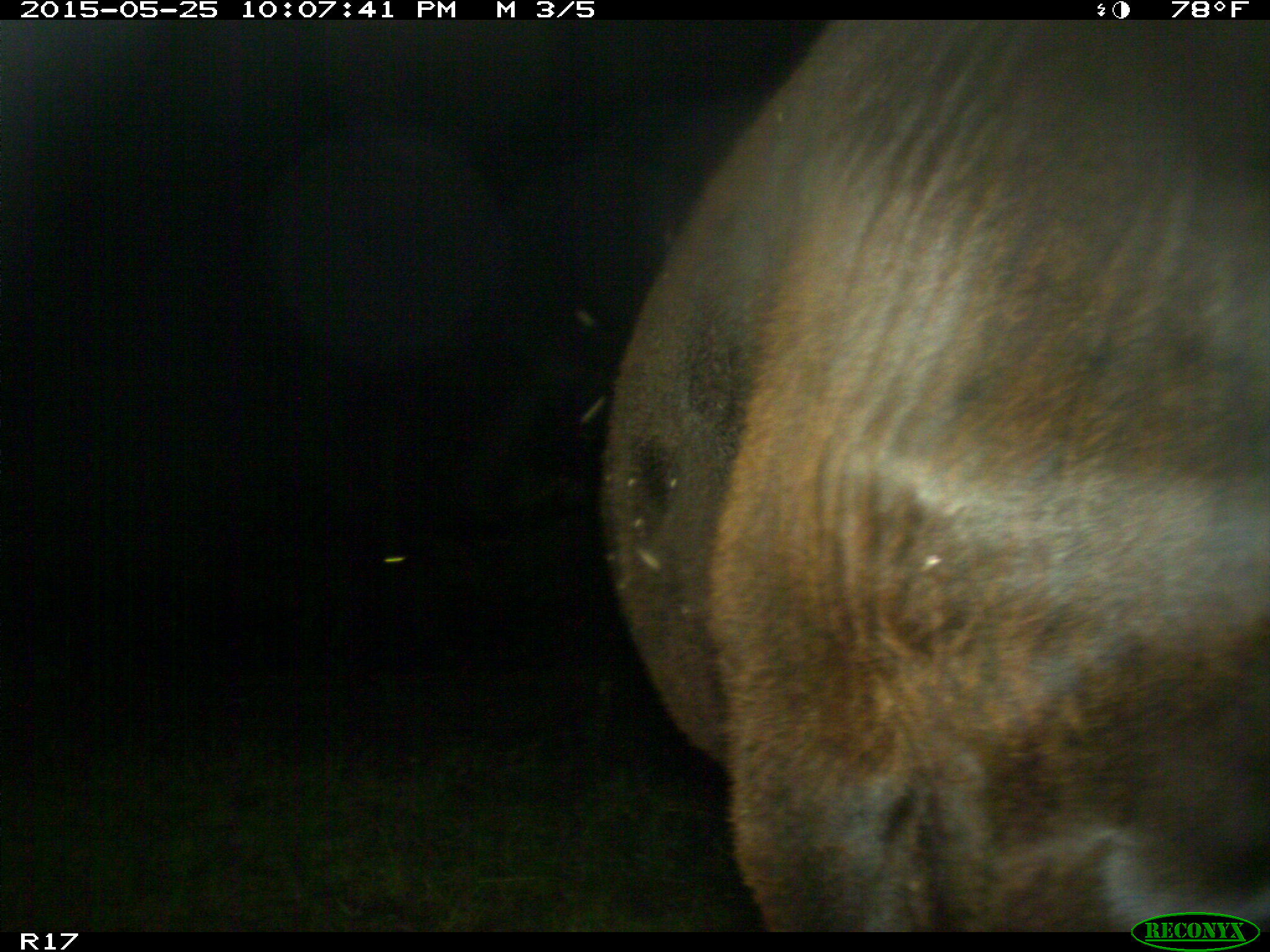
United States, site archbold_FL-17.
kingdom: Animalia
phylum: Chordata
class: Mammalia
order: Artiodactyla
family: Bovidae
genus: Bos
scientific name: Bos taurus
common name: domestic cow